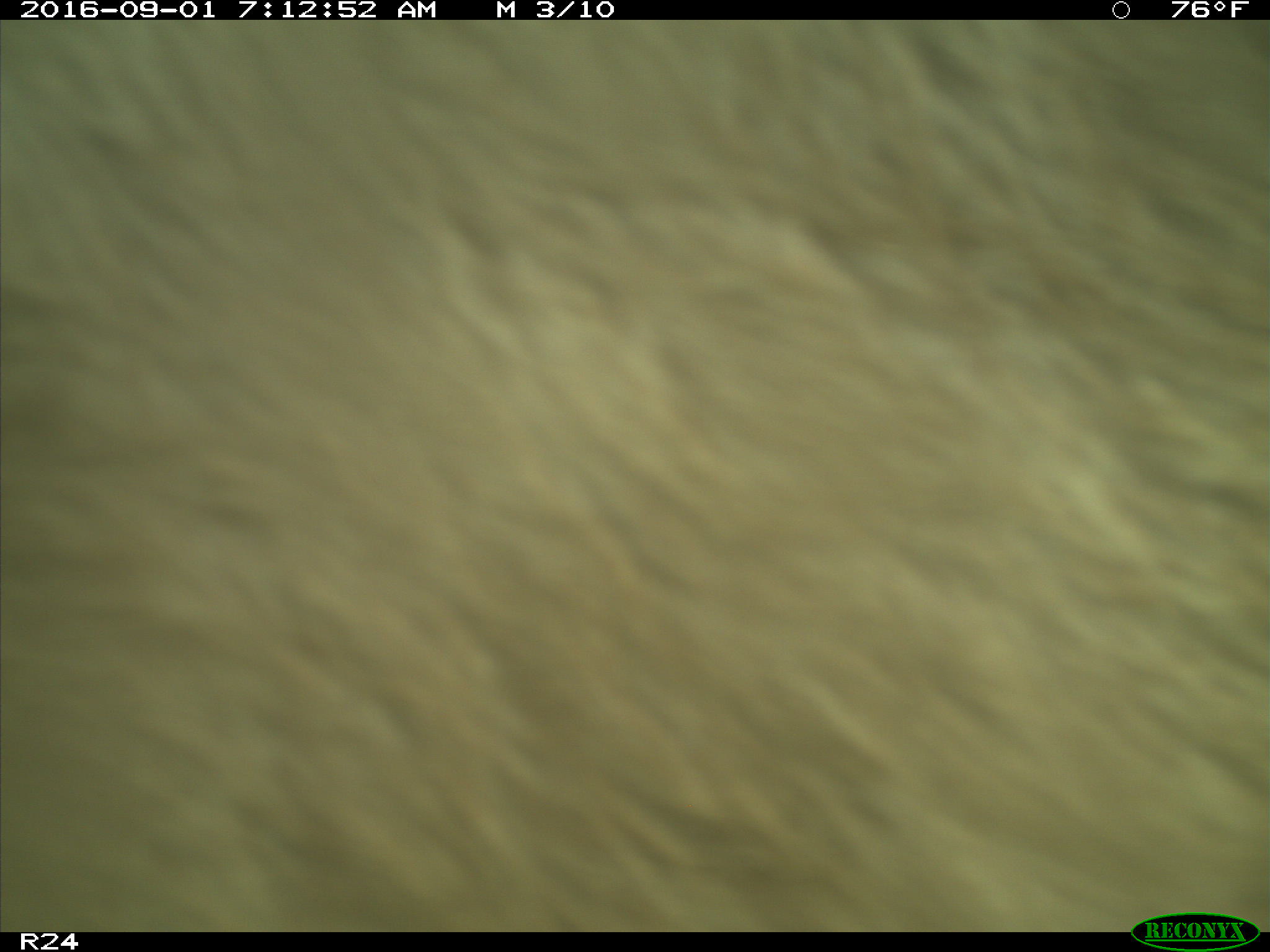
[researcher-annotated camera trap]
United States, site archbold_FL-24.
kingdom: Animalia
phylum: Chordata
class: Mammalia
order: Artiodactyla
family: Bovidae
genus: Bos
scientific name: Bos taurus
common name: domestic cow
Bos taurus (domestic cow).